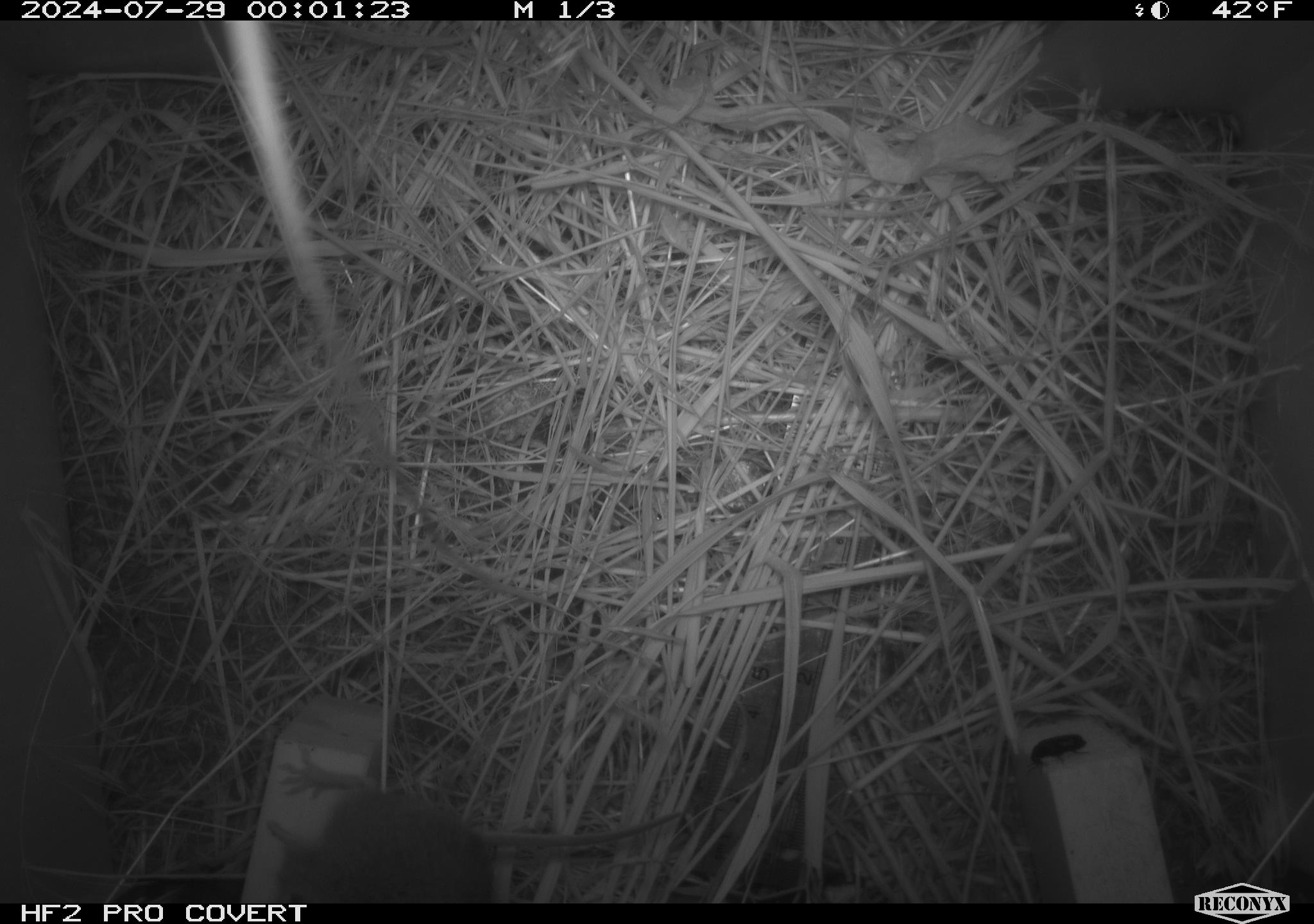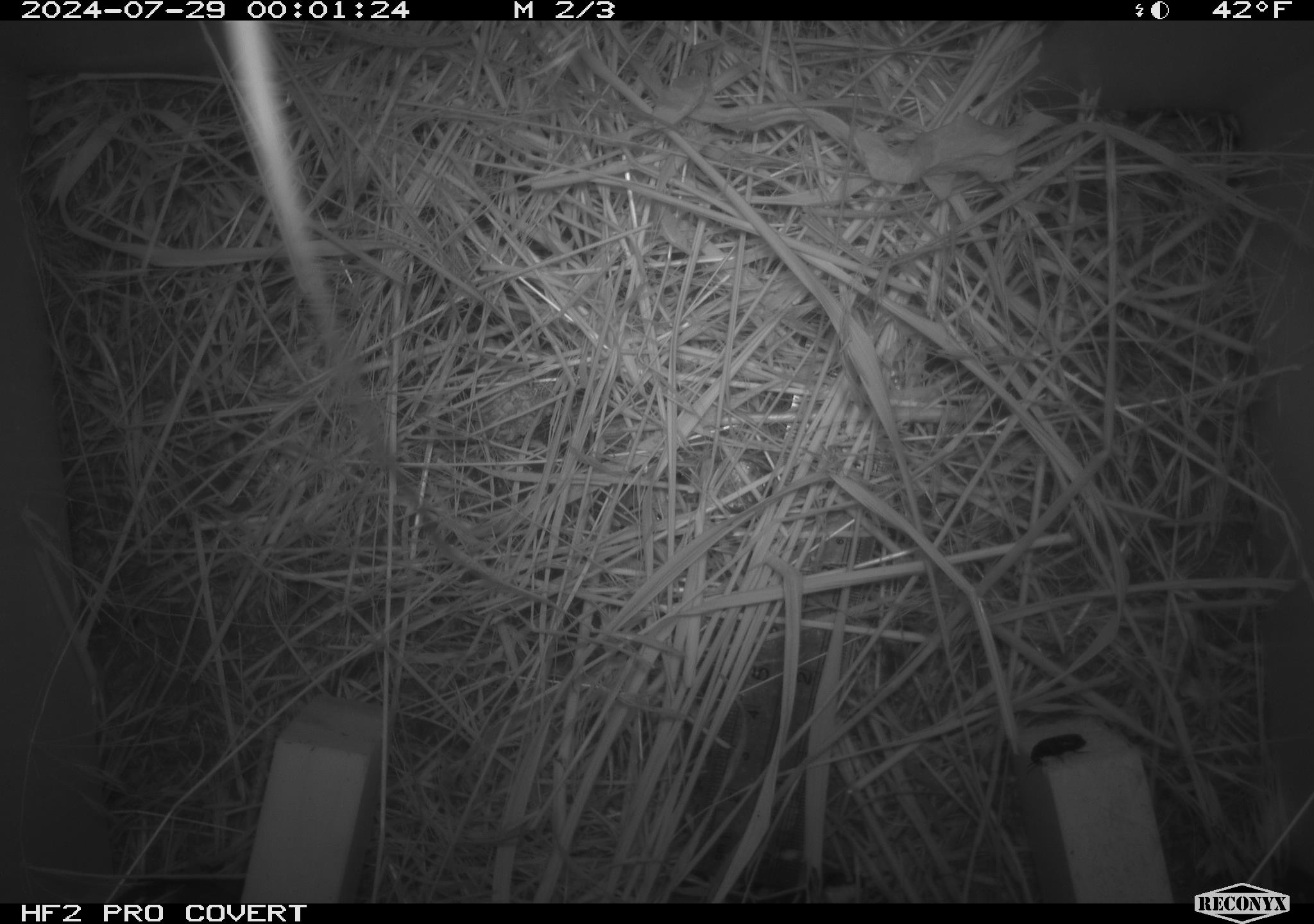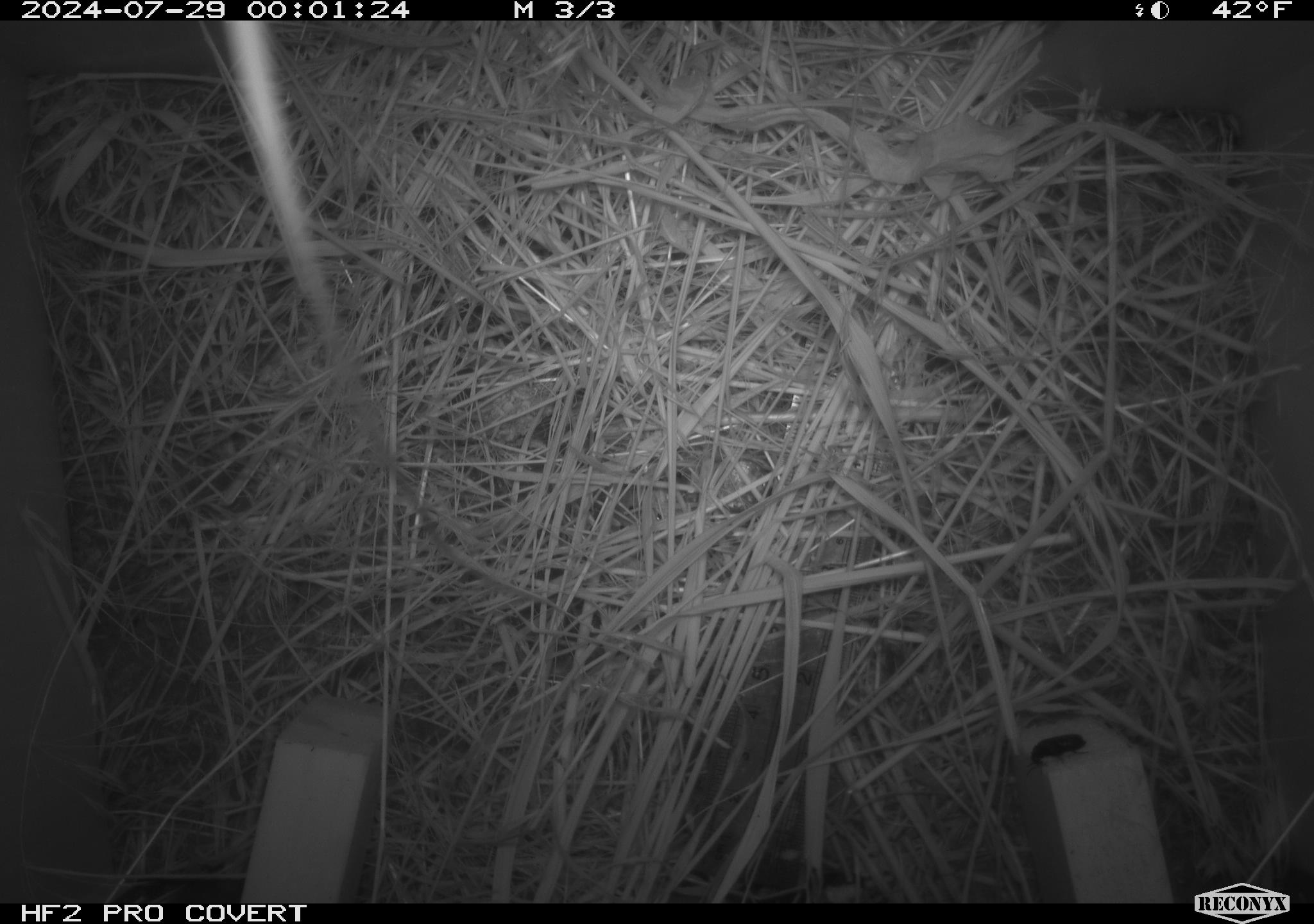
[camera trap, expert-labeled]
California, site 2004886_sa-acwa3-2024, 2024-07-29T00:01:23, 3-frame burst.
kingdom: Animalia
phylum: Chordata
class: Mammalia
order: Rodentia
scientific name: Rodentia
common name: mouse species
Mouse species (Rodentia).